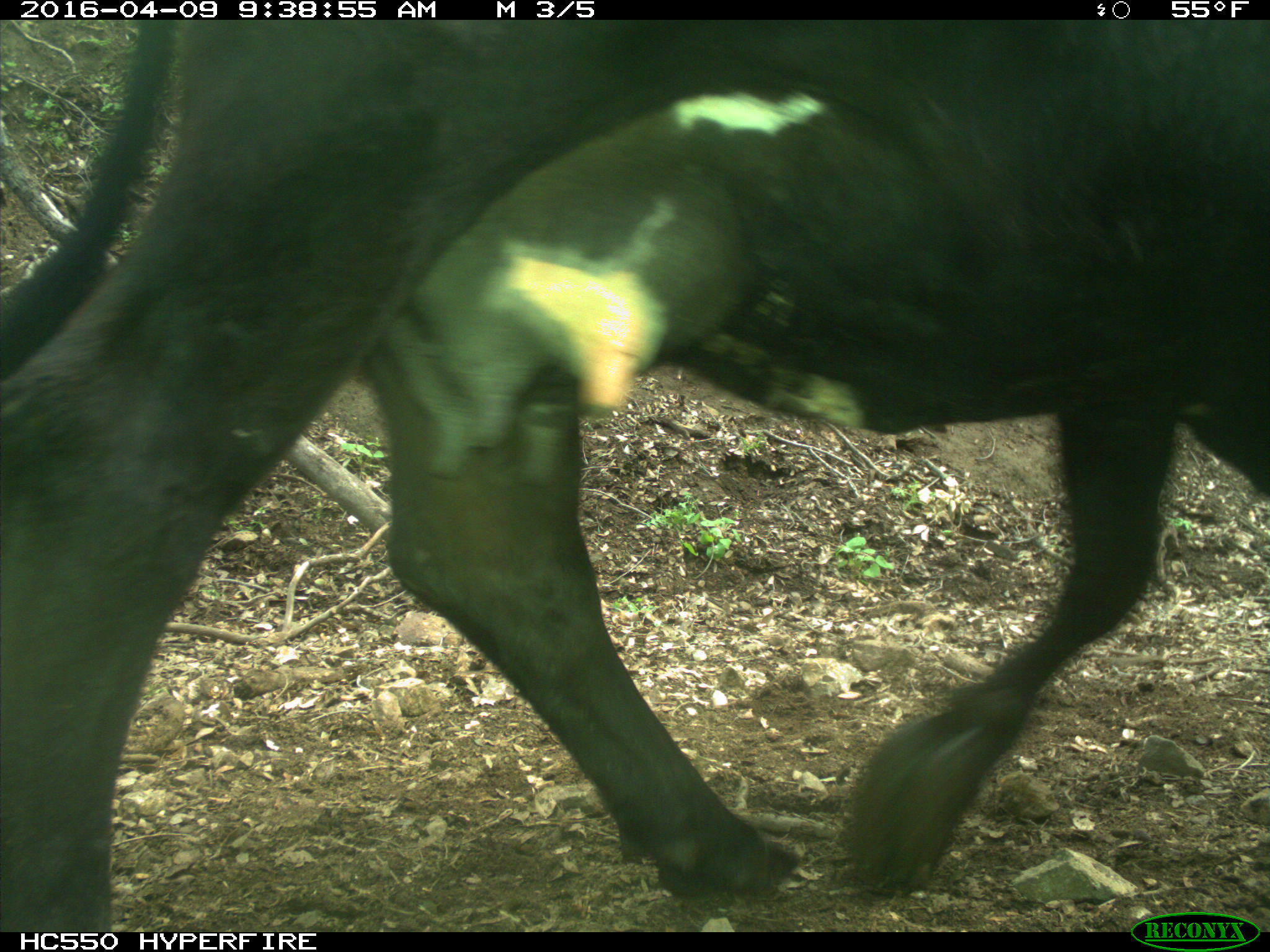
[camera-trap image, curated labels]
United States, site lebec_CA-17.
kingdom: Animalia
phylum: Chordata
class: Mammalia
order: Artiodactyla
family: Bovidae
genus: Bos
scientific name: Bos taurus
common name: domestic cow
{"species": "Bos taurus (domestic cow)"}